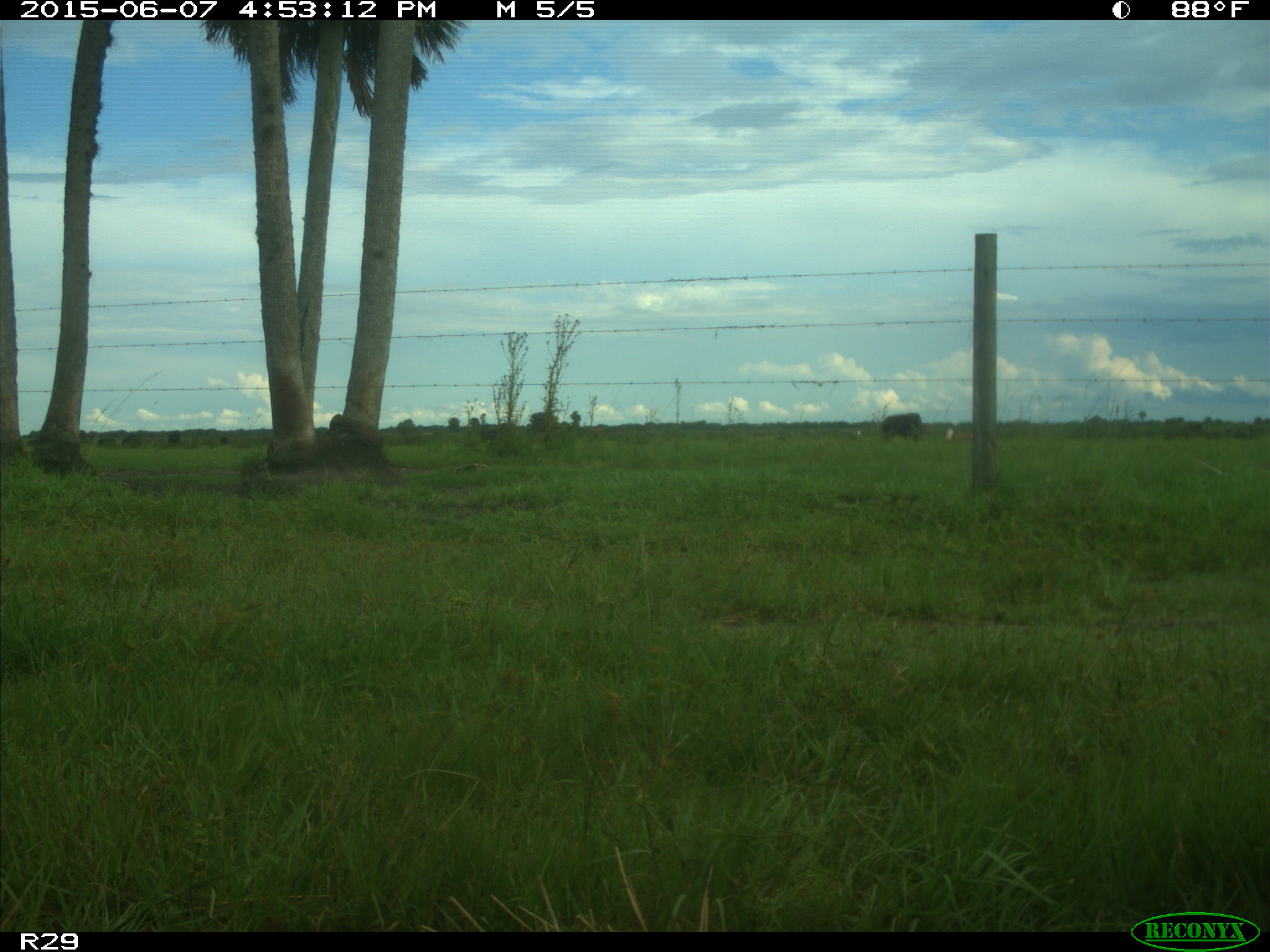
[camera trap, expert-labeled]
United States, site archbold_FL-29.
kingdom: Animalia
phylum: Chordata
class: Mammalia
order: Artiodactyla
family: Bovidae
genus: Bos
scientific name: Bos taurus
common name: domestic cow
Bos taurus (domestic cow).